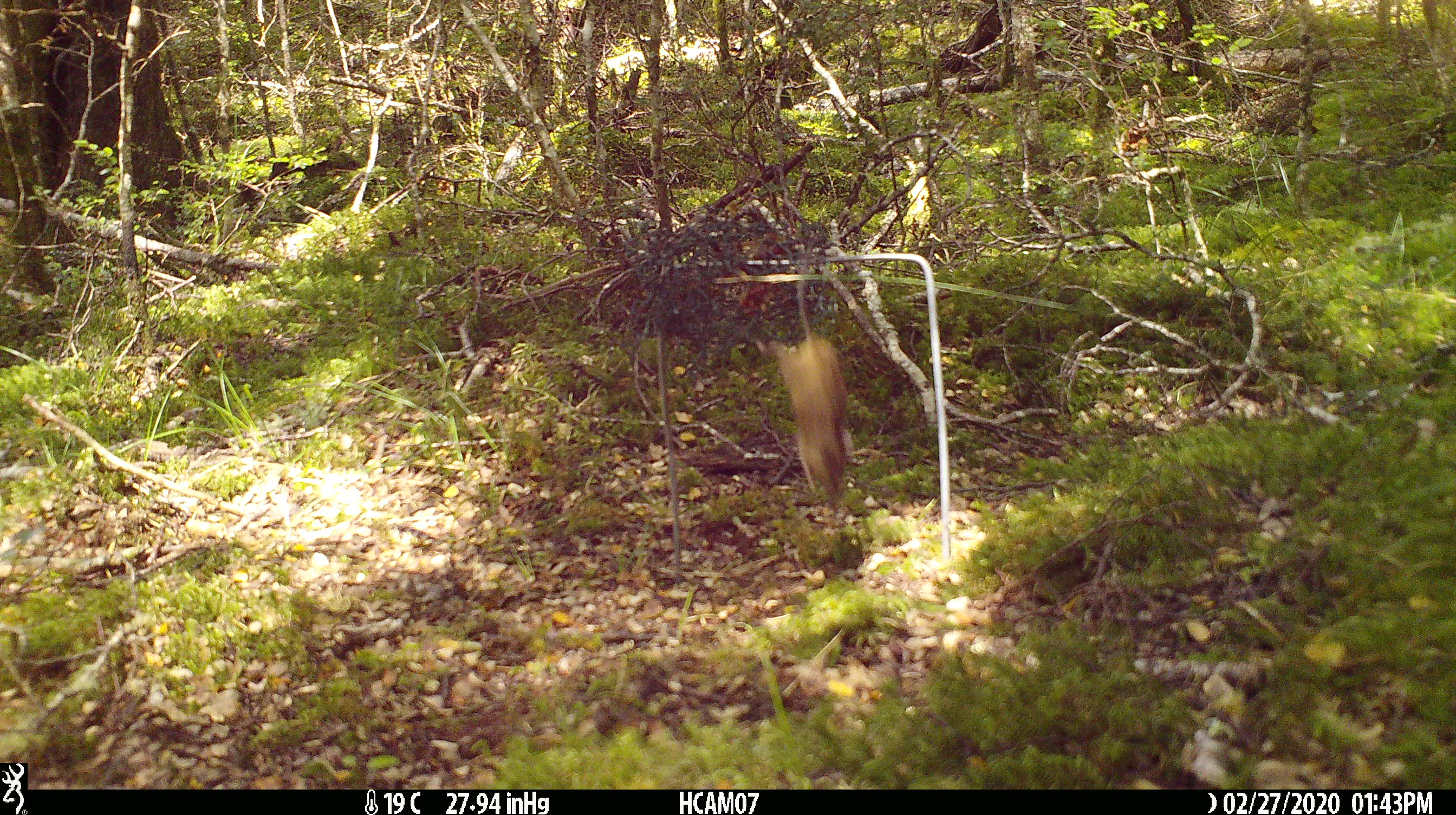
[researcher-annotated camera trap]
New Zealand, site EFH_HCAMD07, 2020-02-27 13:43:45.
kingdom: Animalia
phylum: Chordata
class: Mammalia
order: Rodentia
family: Muridae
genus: Mus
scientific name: Mus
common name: mouse